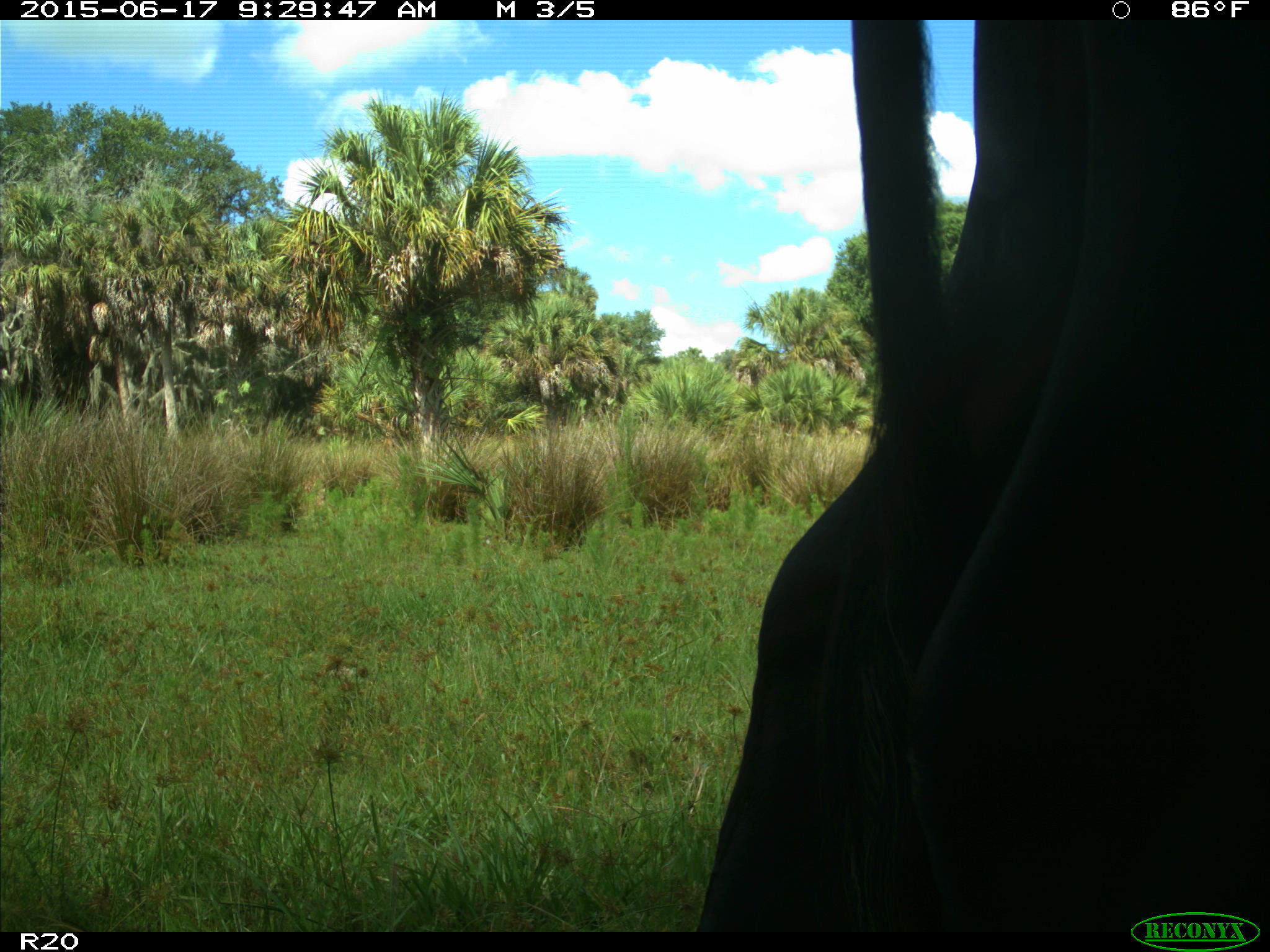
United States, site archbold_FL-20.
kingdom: Animalia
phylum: Chordata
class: Mammalia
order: Artiodactyla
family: Bovidae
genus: Bos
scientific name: Bos taurus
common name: domestic cow